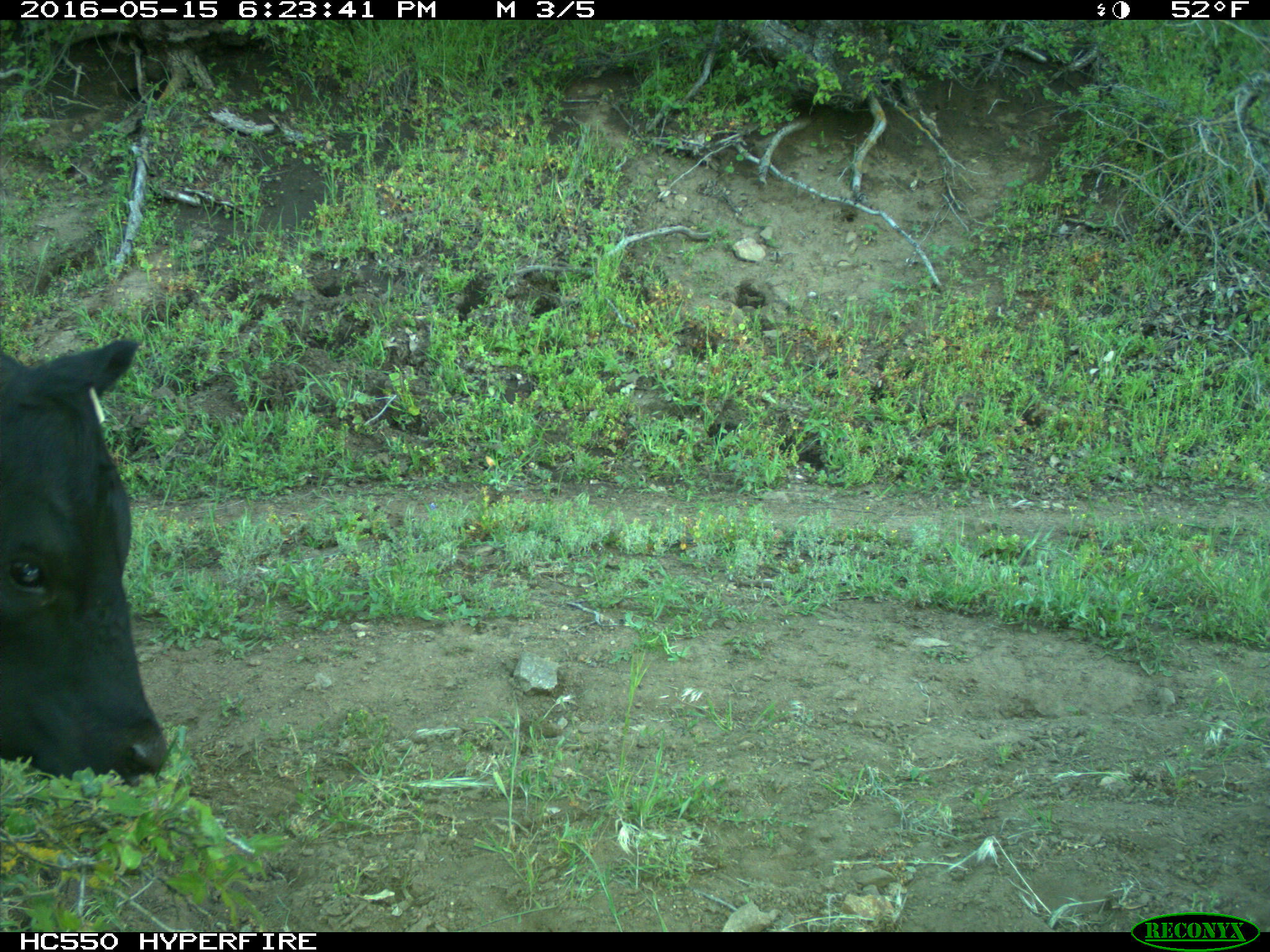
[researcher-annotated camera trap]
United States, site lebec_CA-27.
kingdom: Animalia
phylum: Chordata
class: Mammalia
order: Artiodactyla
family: Bovidae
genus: Bos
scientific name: Bos taurus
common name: domestic cow